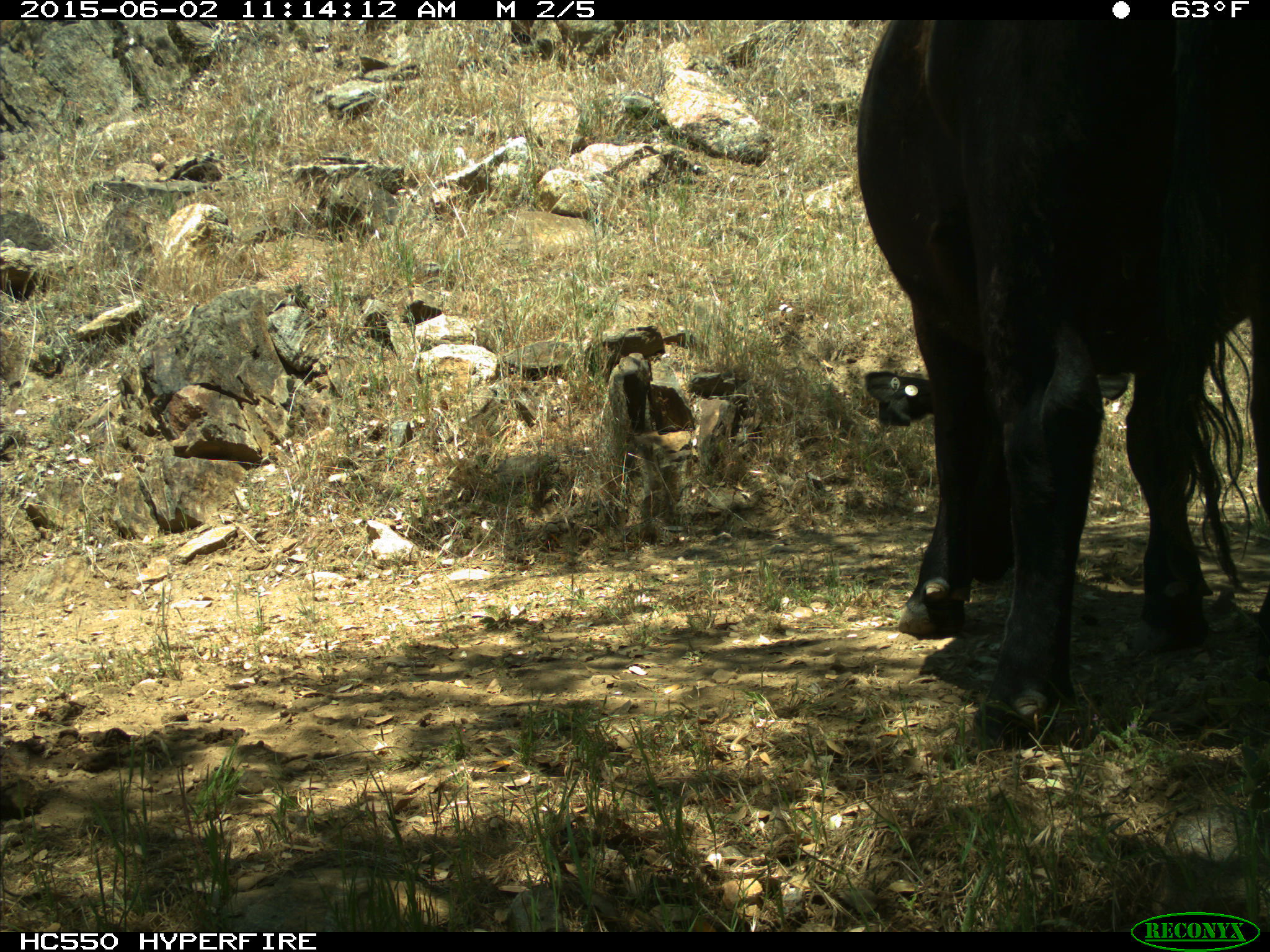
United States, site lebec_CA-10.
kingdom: Animalia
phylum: Chordata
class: Mammalia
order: Artiodactyla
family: Bovidae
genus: Bos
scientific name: Bos taurus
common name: domestic cow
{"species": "Bos taurus (domestic cow)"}